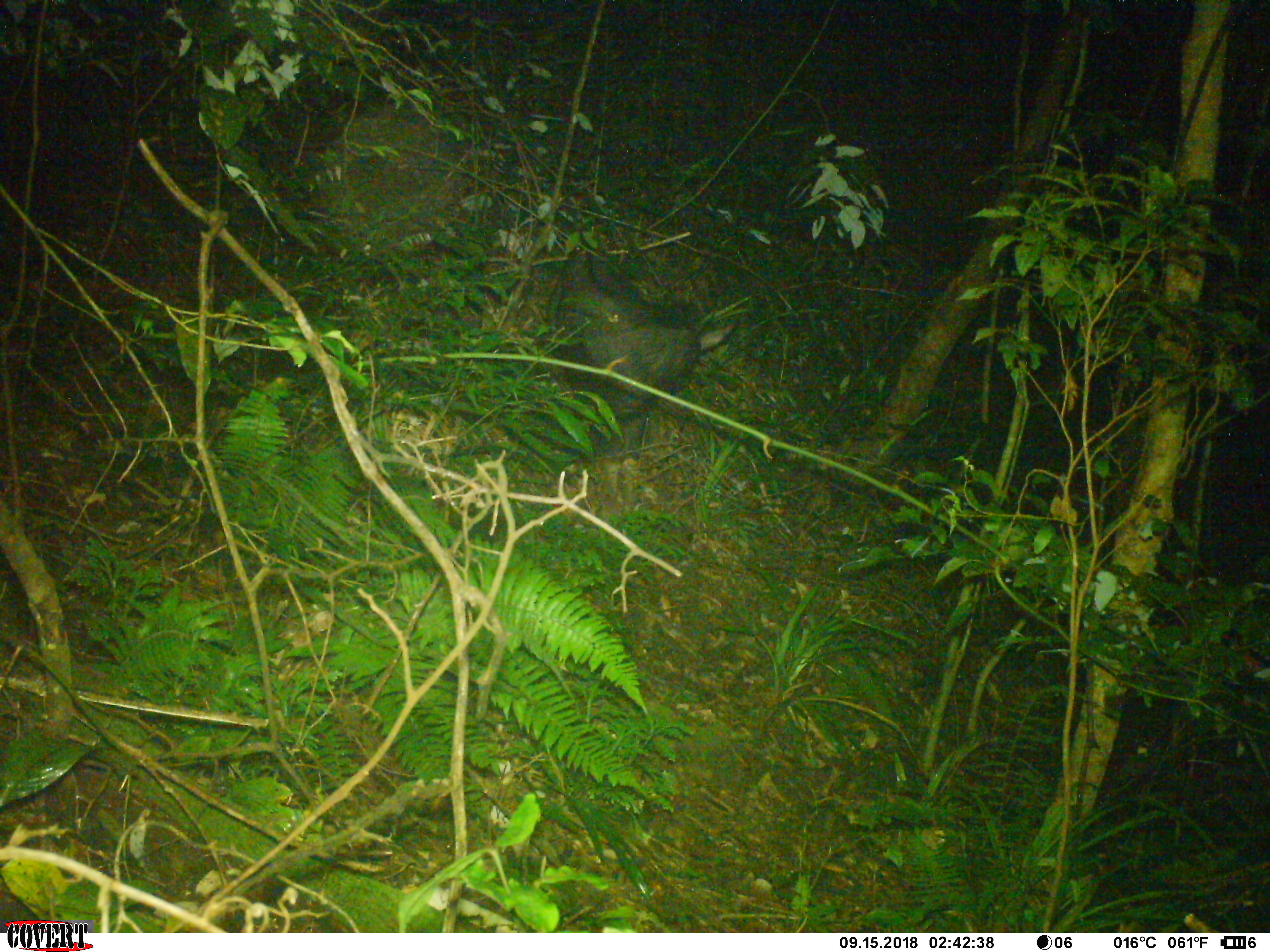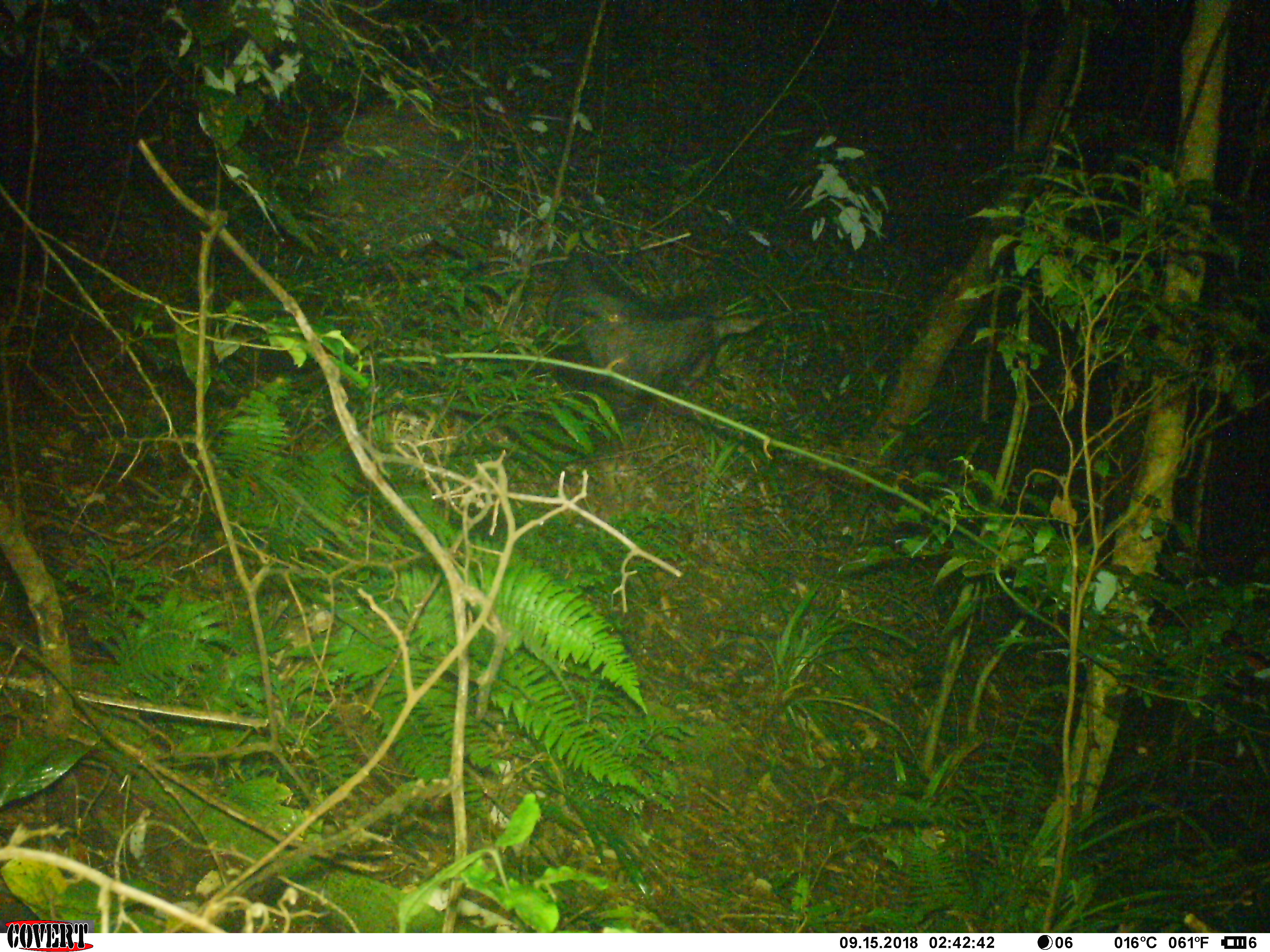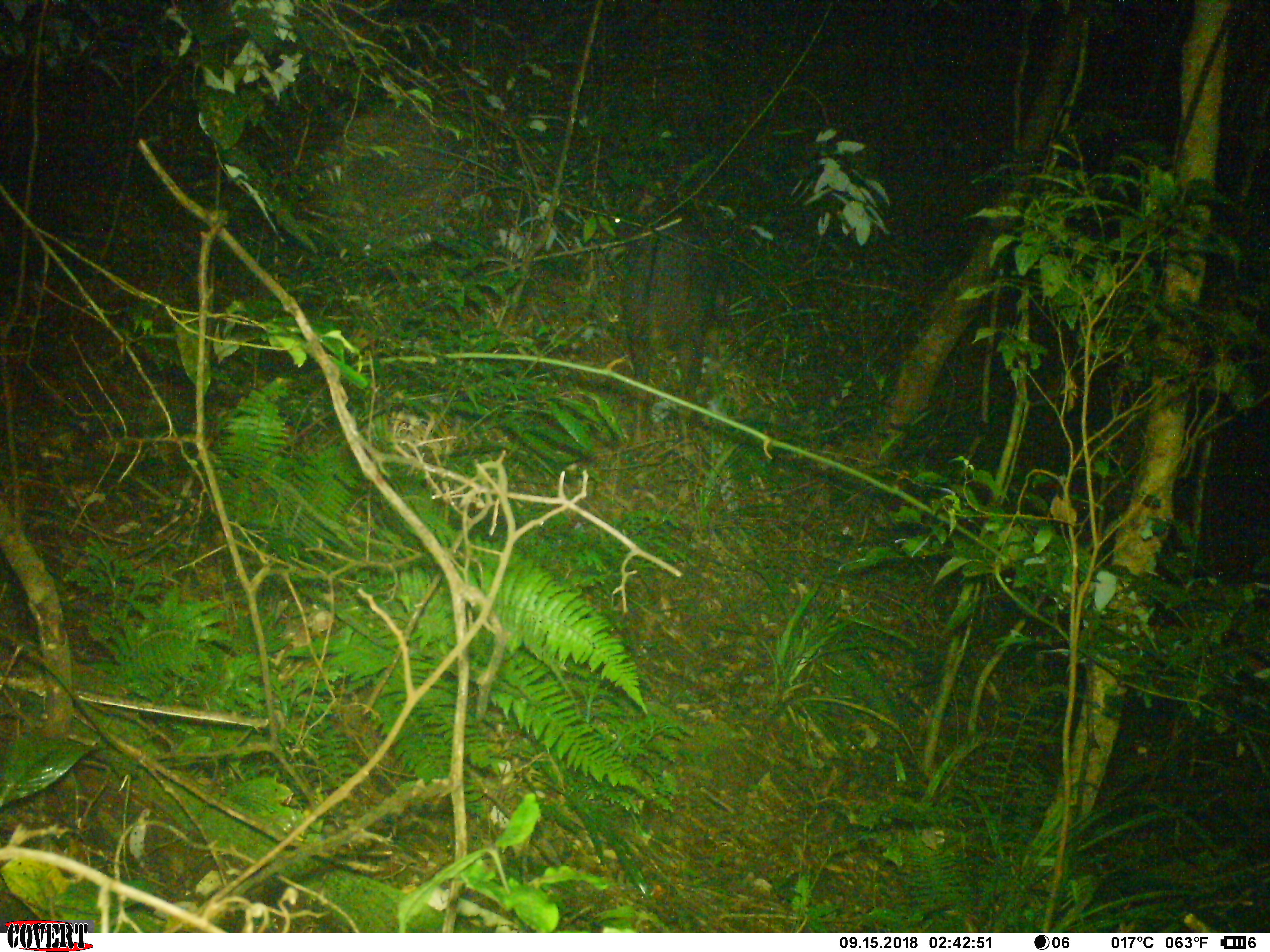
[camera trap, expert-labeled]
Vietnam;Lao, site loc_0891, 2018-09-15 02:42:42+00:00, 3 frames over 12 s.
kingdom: Animalia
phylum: Chordata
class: Mammalia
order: Artiodactyla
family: Bovidae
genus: Capricornis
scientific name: Capricornis sumatraensis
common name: chinese serow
Chinese serow (Capricornis sumatraensis). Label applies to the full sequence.